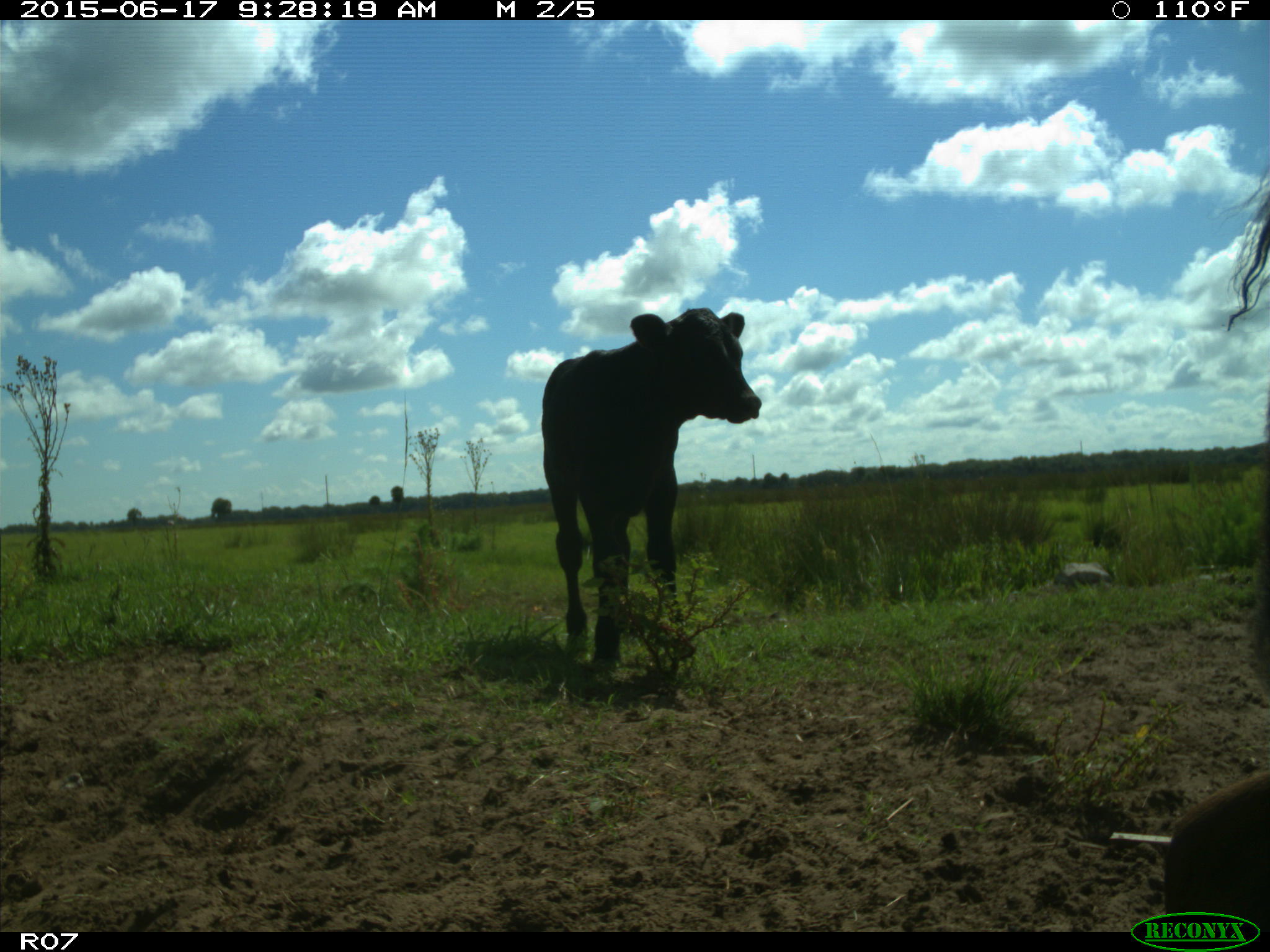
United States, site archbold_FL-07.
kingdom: Animalia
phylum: Chordata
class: Mammalia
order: Artiodactyla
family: Bovidae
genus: Bos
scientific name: Bos taurus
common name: domestic cow